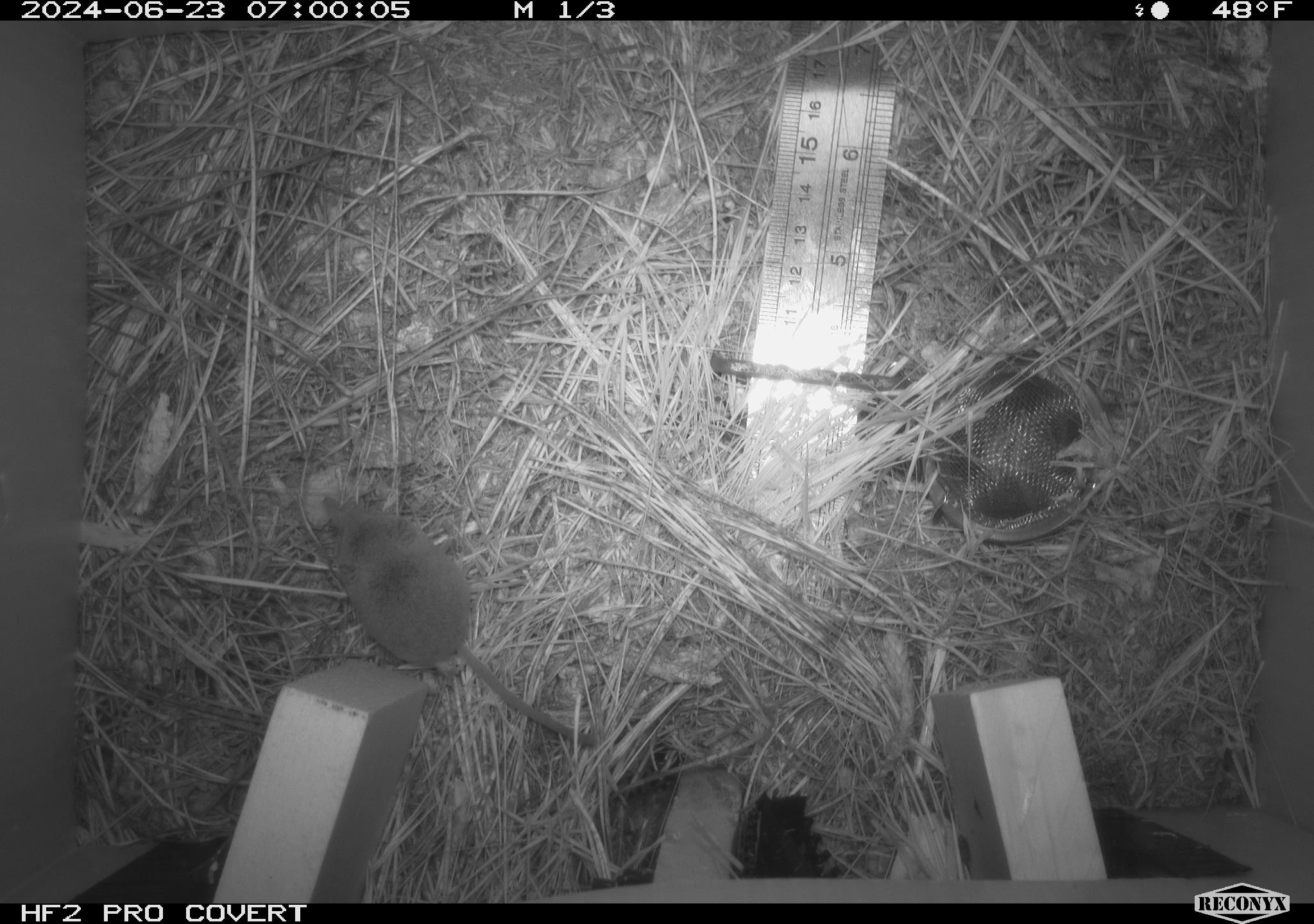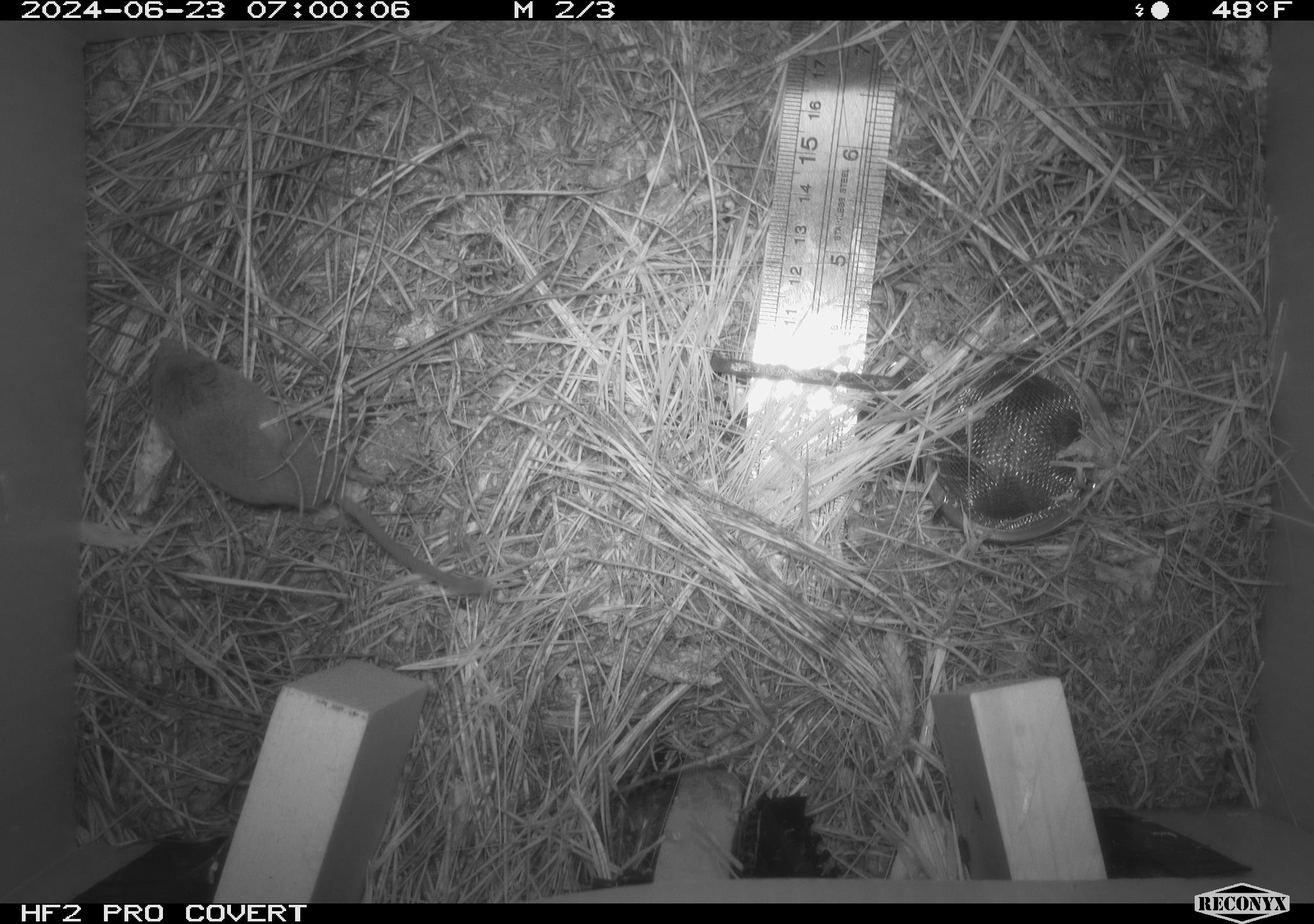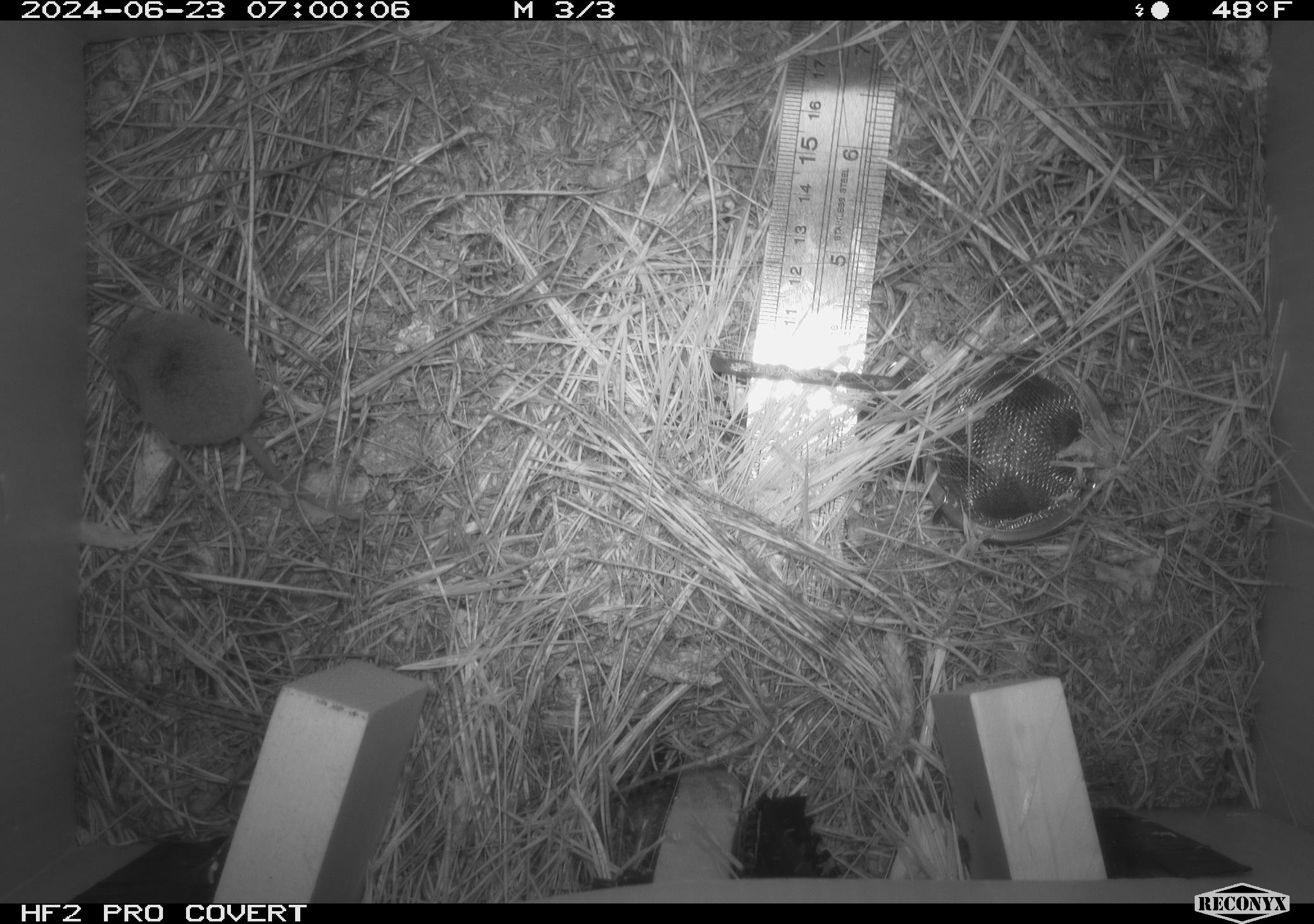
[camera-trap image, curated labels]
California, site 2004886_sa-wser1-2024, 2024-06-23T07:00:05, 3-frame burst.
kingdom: Animalia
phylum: Chordata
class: Mammalia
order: Eulipotyphla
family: Soricidae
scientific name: Soricidae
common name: shrews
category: soricidae family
Soricidae family (shrews) (Soricidae).